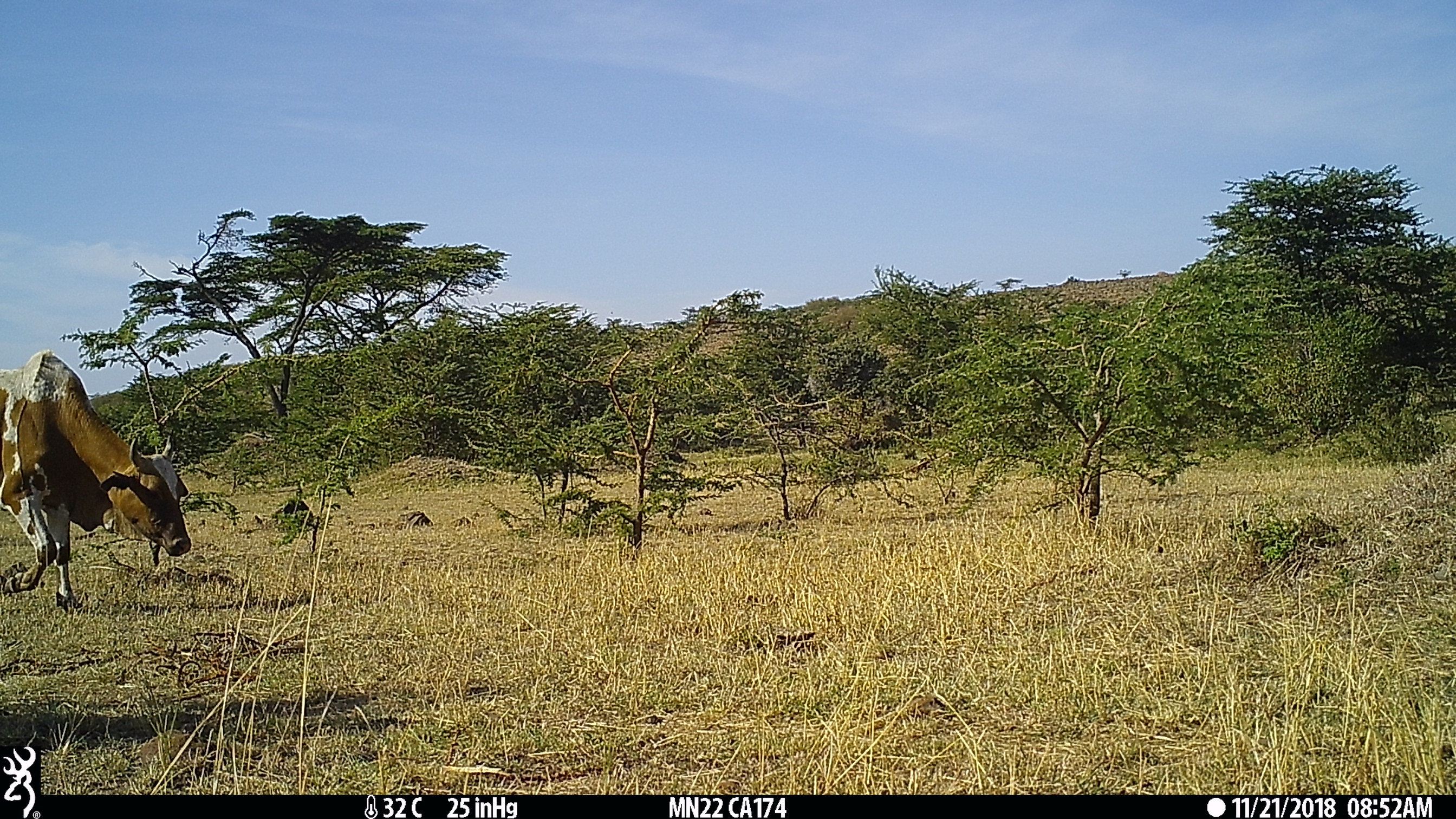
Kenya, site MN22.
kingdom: Animalia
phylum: Chordata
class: Mammalia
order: Artiodactyla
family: Bovidae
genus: Bos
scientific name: Bos taurus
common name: cattle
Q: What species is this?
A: Cattle (Bos taurus).